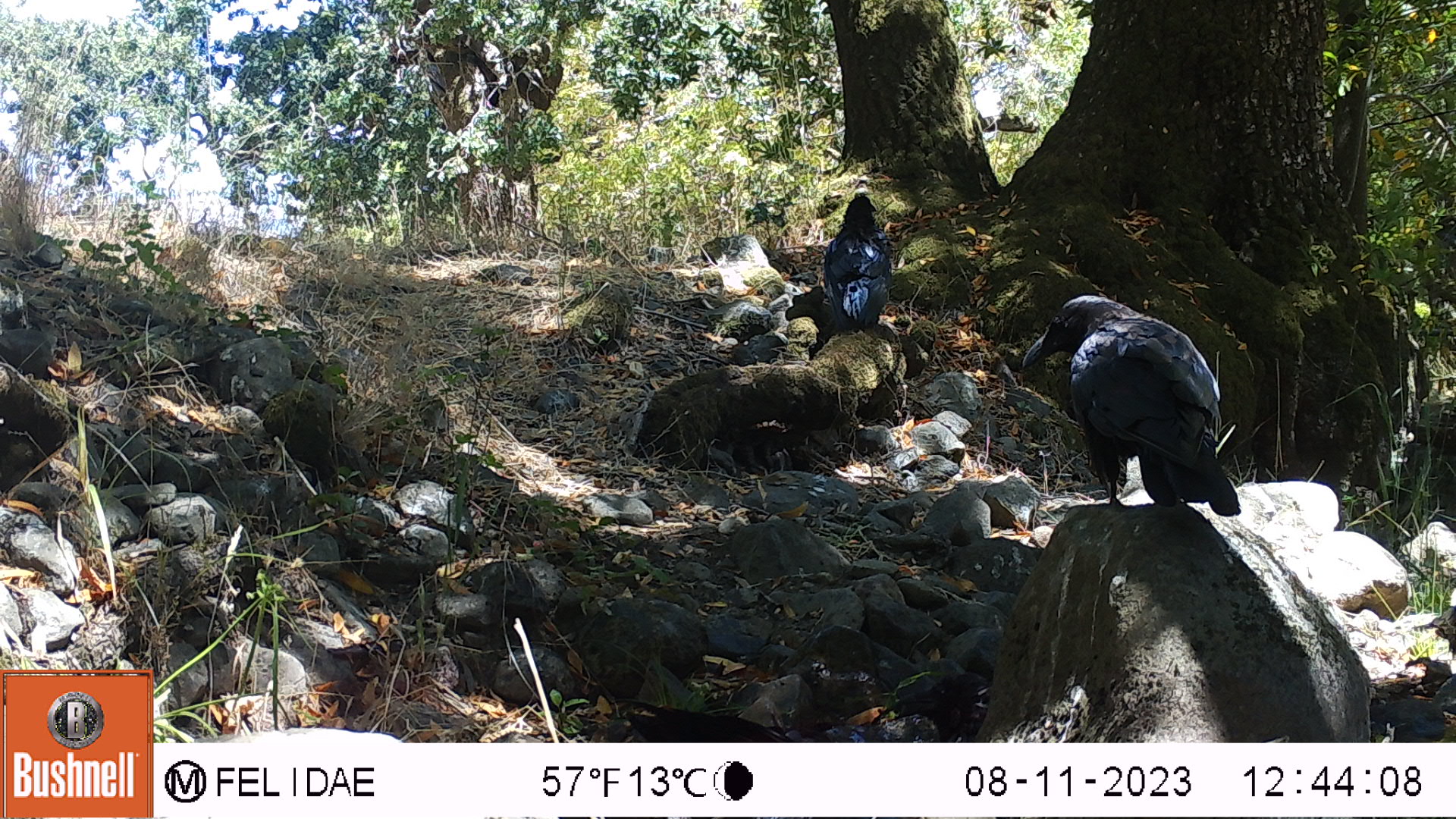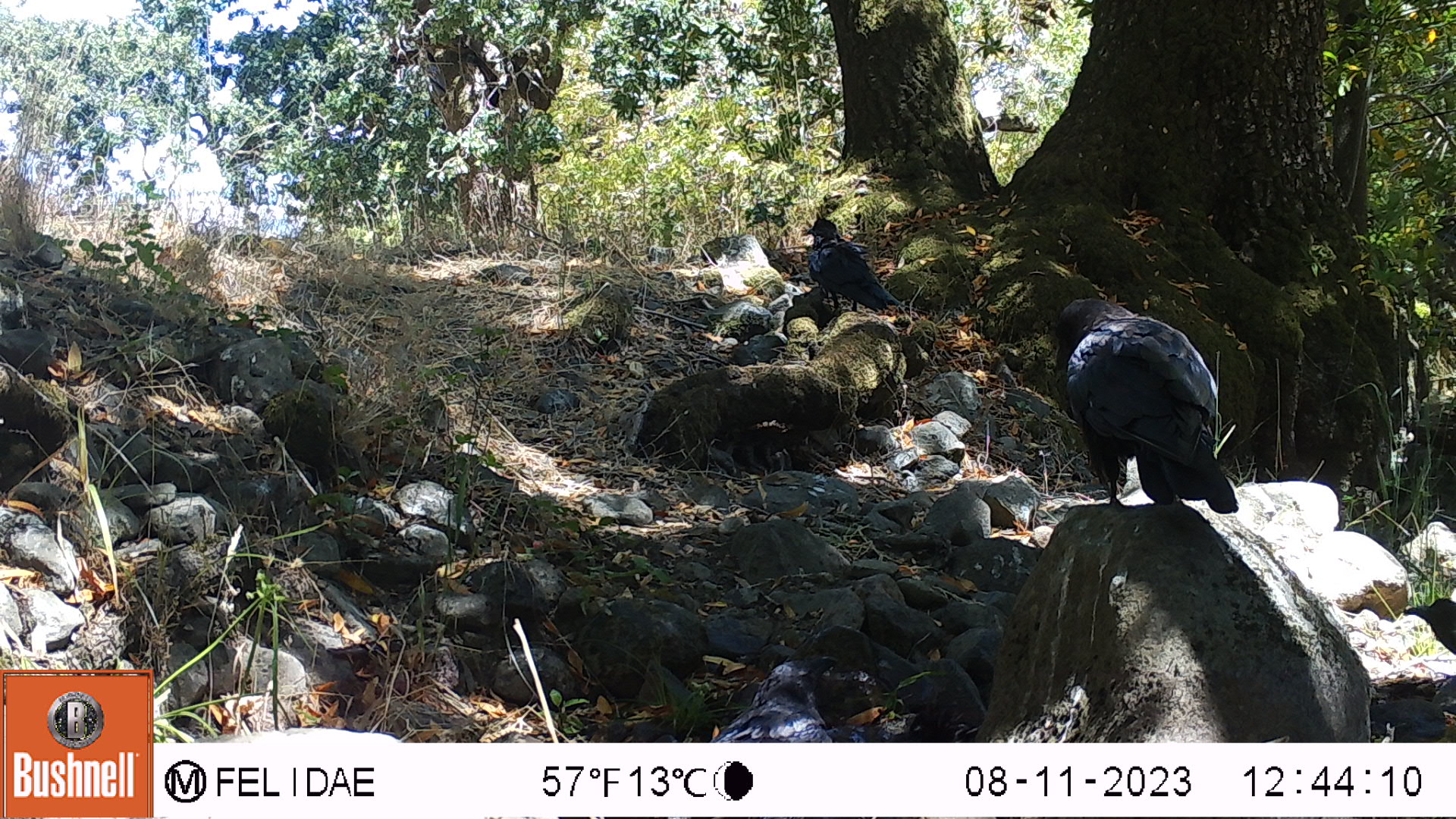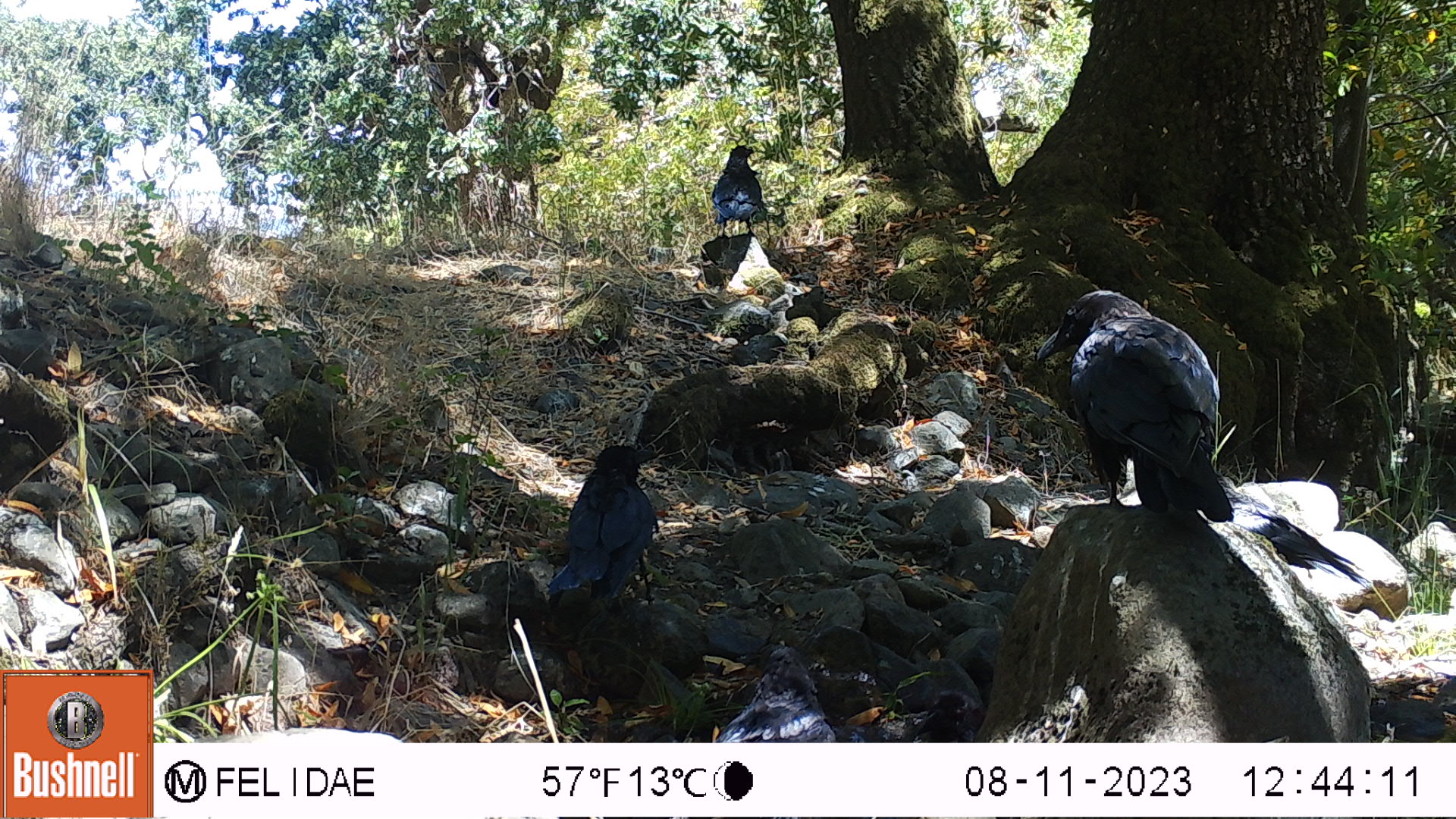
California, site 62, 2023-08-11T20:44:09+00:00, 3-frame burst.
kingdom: Animalia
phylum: Chordata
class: Aves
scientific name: Aves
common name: bird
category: unknown bird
Unknown bird (bird) (Aves).